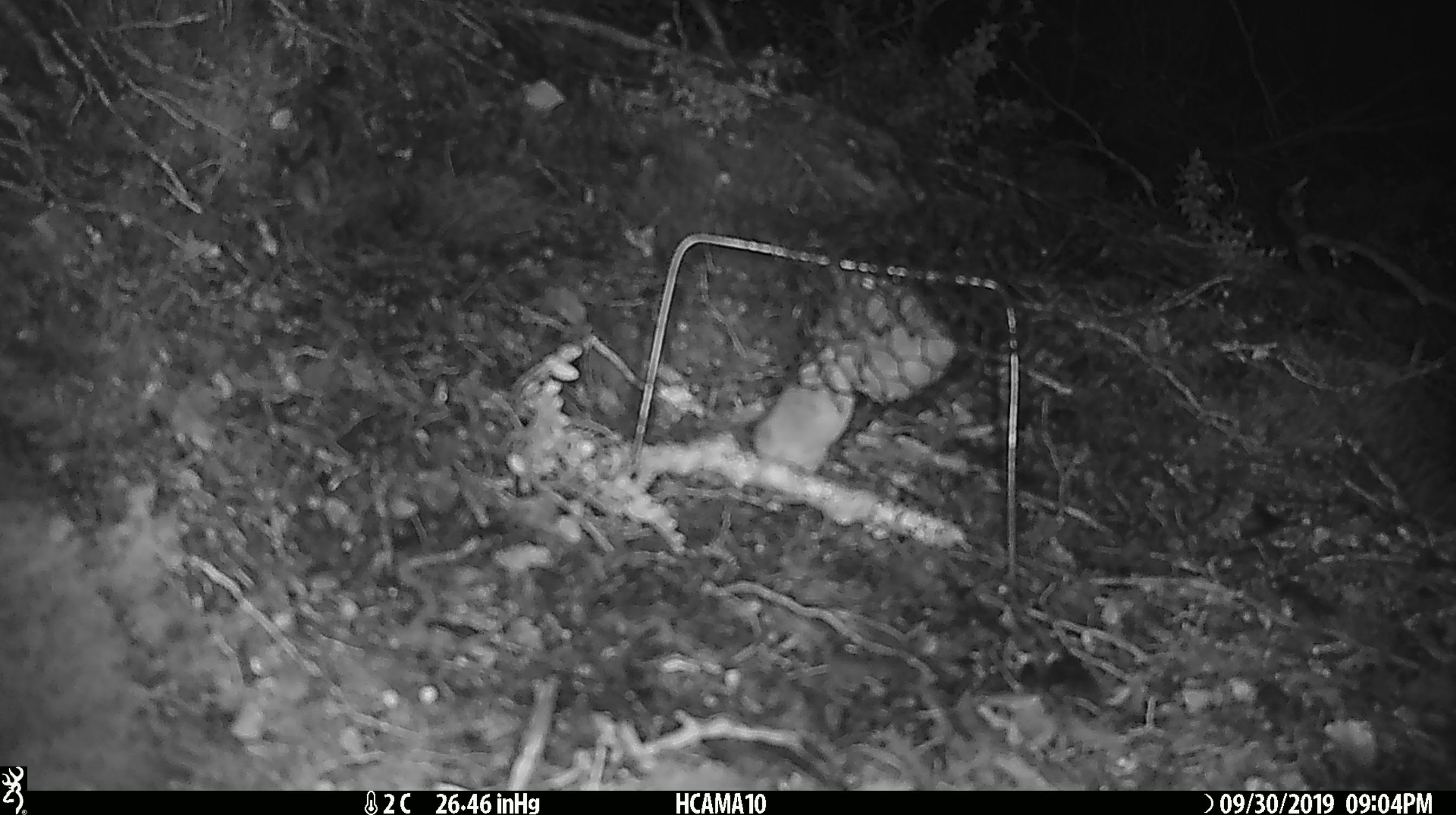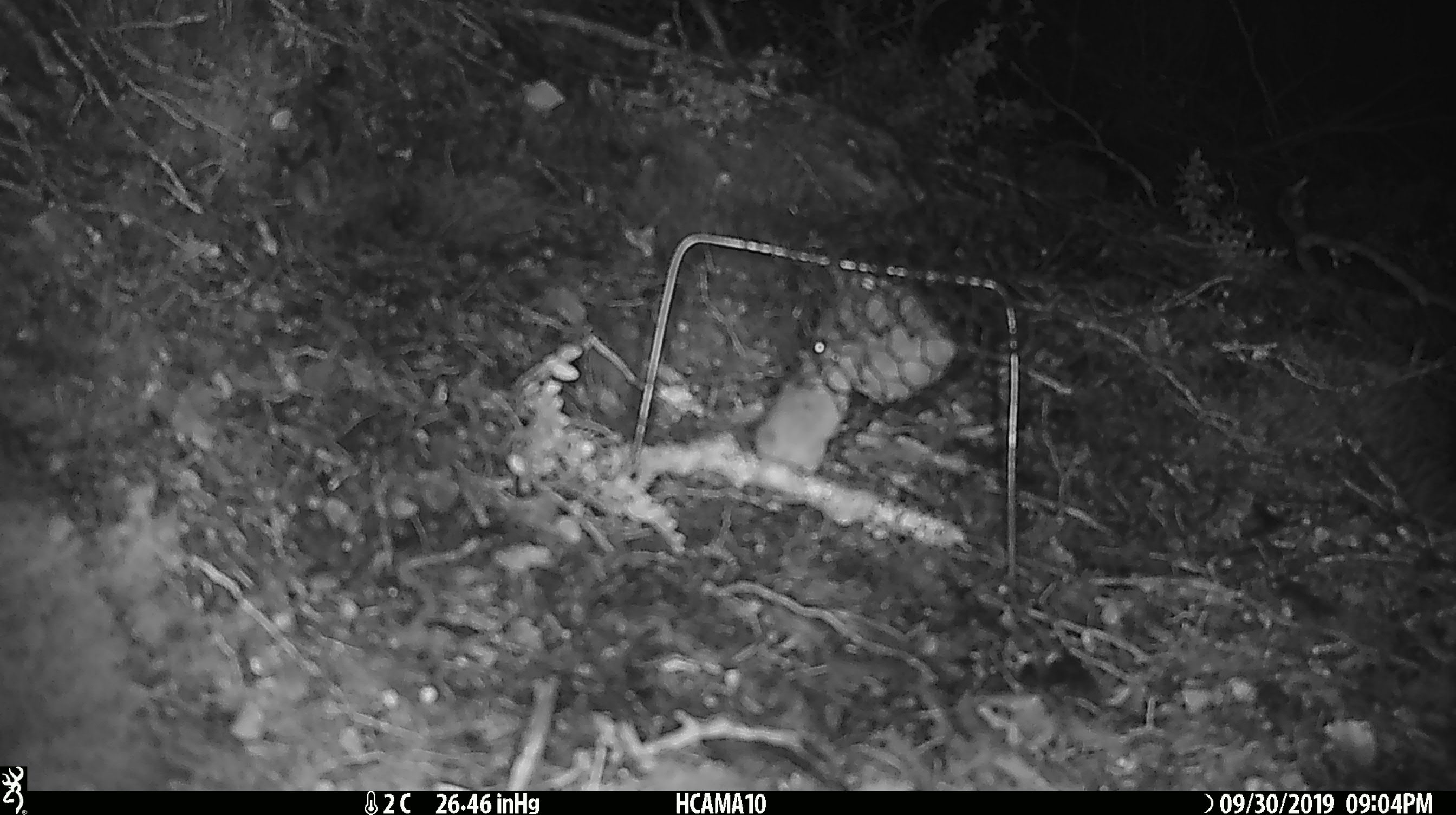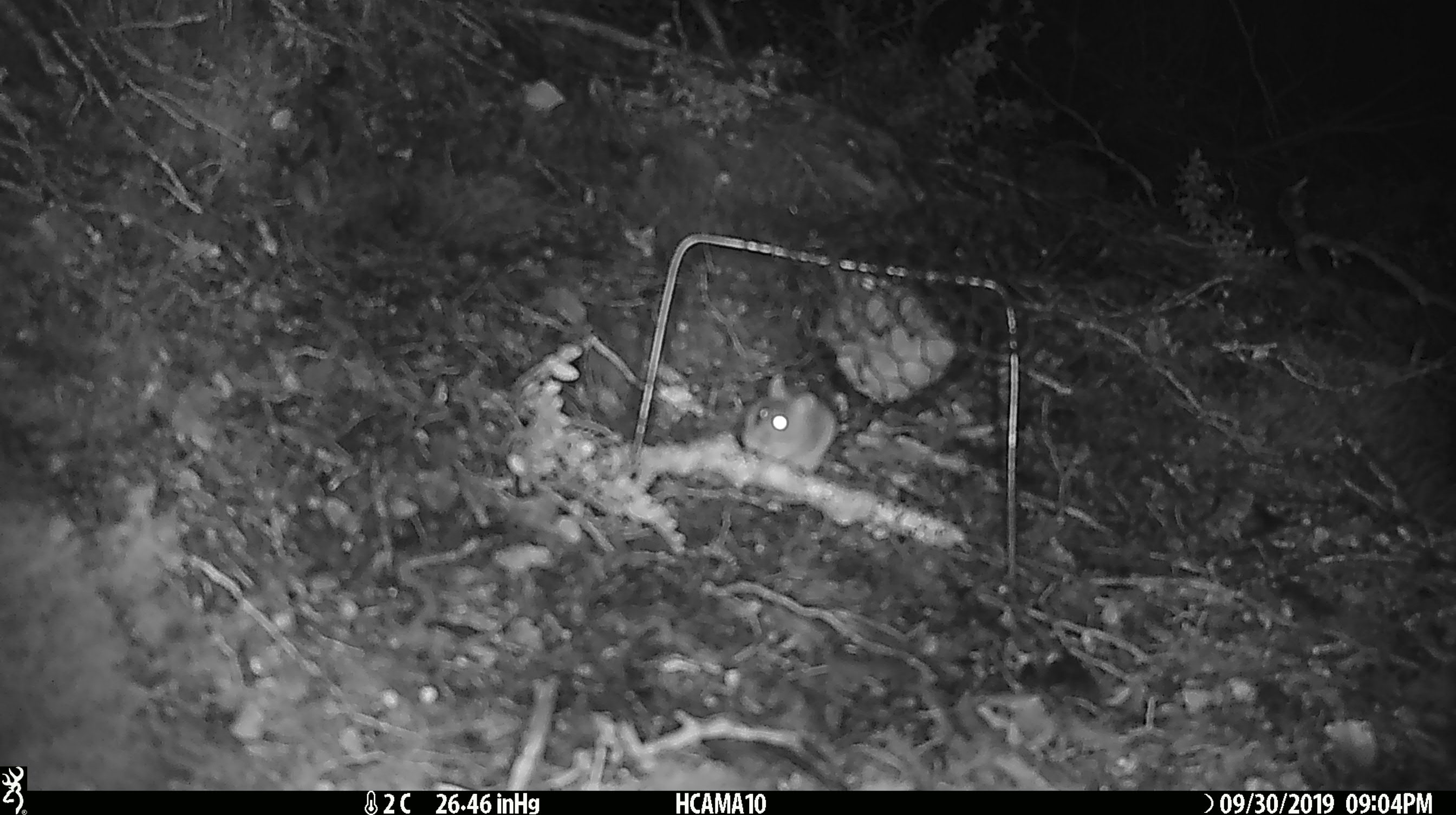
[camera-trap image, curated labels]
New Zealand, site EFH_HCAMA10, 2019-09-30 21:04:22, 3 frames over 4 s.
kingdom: Animalia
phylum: Chordata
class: Mammalia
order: Rodentia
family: Muridae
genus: Mus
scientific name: Mus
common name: mouse